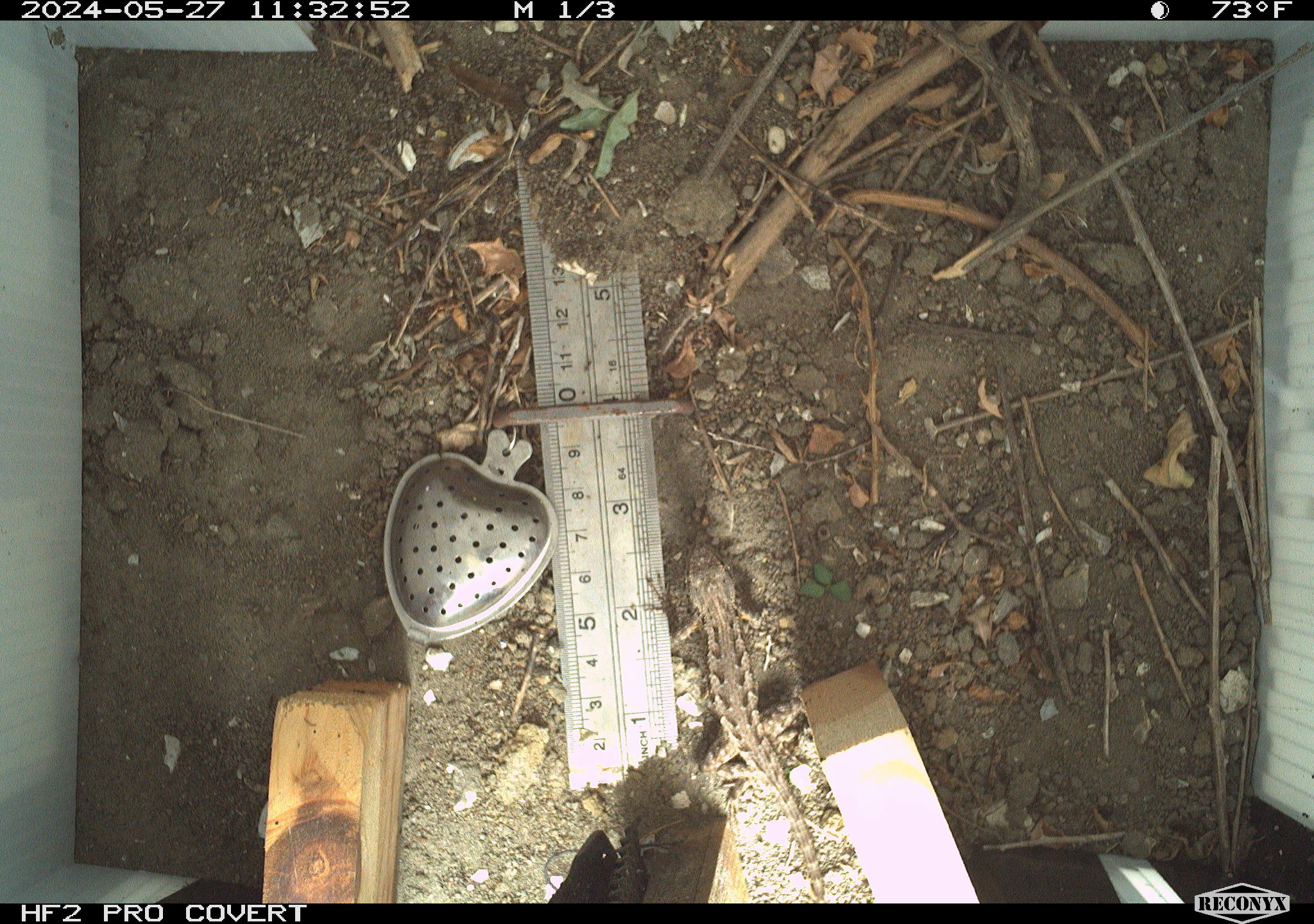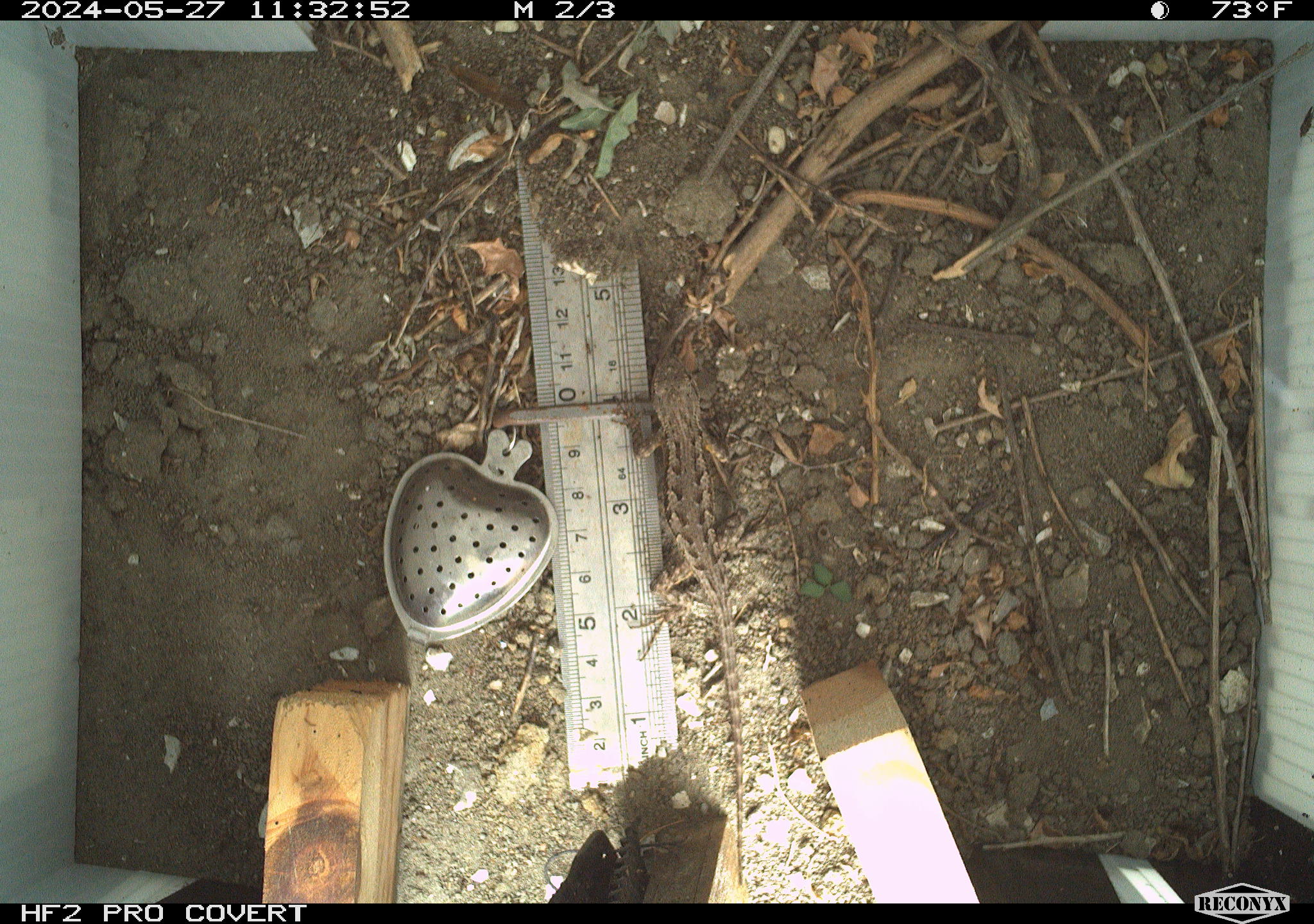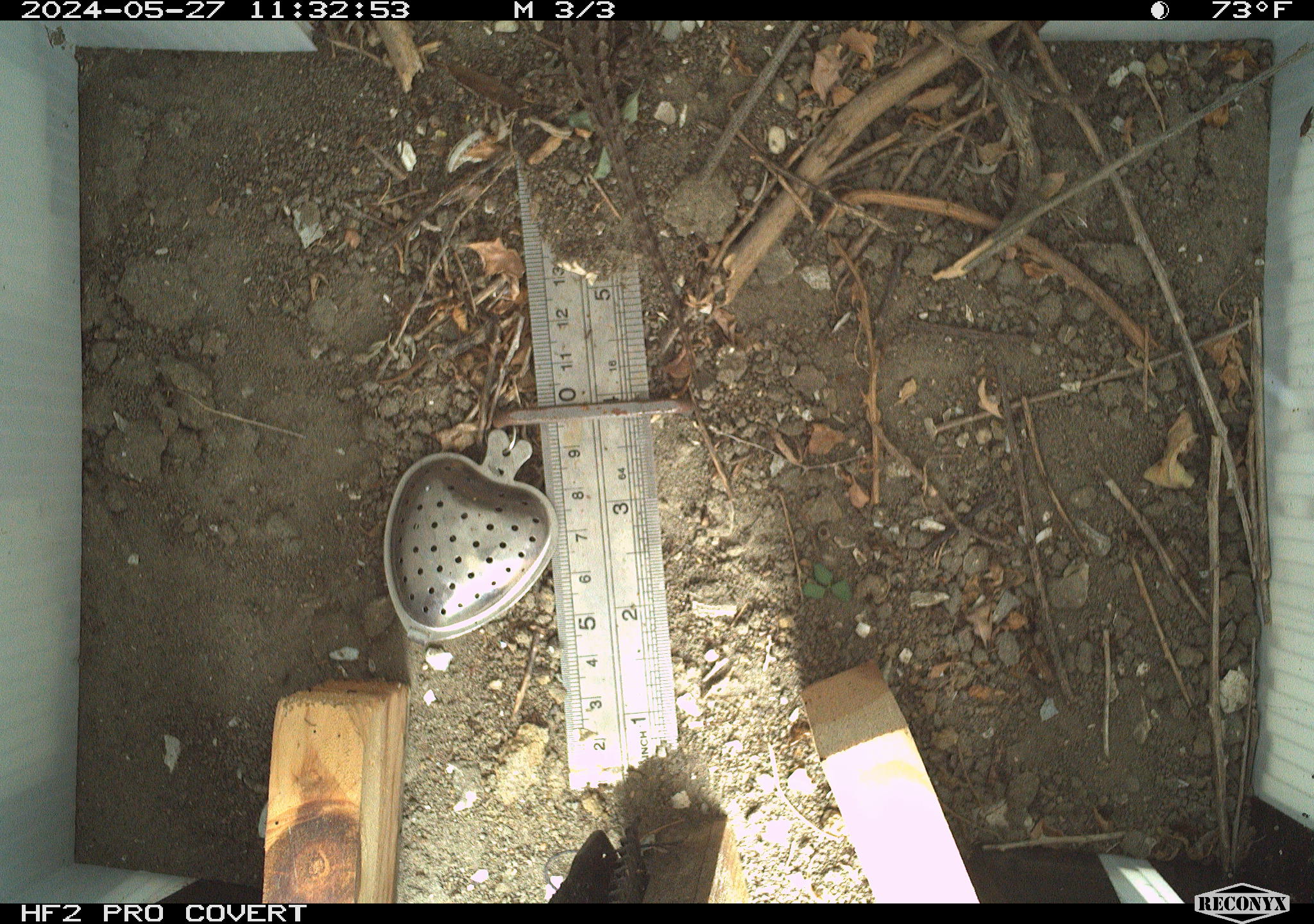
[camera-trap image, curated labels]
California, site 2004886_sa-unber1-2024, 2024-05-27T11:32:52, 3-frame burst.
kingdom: Animalia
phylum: Chordata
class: Reptilia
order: Squamata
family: Phrynosomatidae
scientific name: Phrynosomatidae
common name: phrynosomatid lizards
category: phrynosomatidae family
Phrynosomatidae family (phrynosomatid lizards) (Phrynosomatidae).